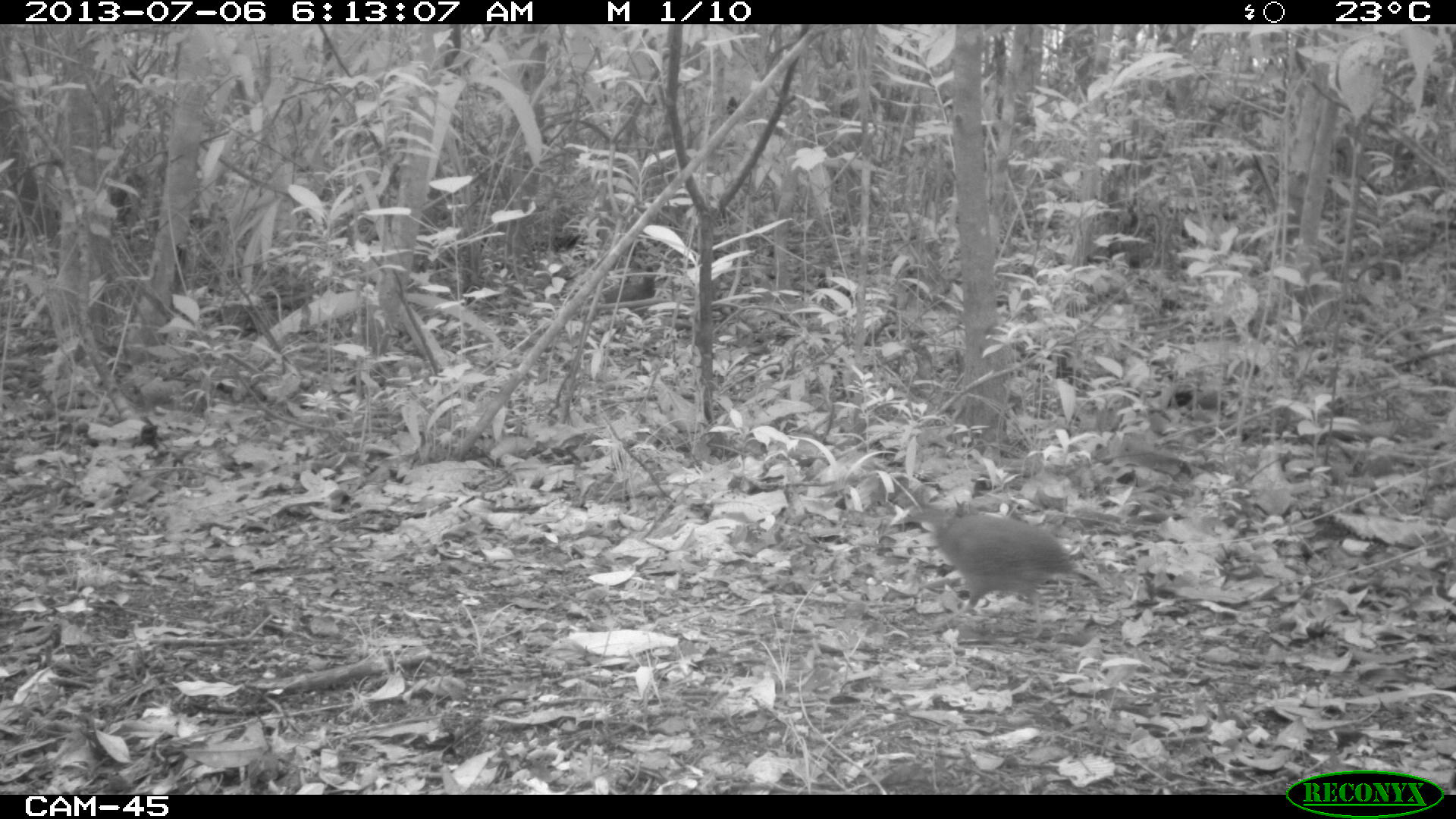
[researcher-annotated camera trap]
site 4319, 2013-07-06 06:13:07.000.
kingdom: Animalia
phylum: Chordata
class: Aves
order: Tinamiformes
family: Tinamidae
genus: Tinamus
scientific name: Tinamus major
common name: great tinamou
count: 2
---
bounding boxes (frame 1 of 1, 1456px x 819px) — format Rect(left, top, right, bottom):
tinamus major: Rect(889, 505, 1079, 638)